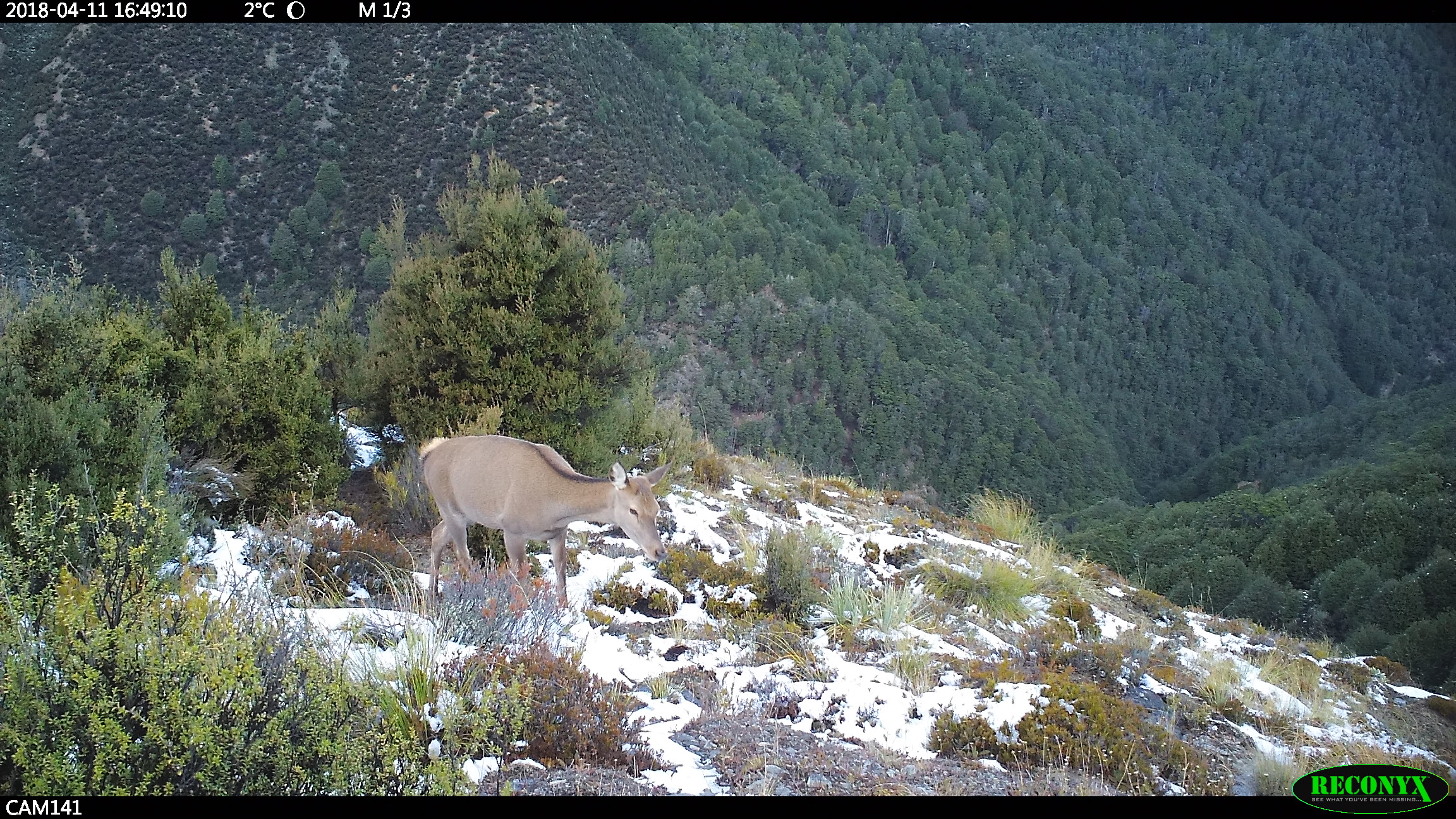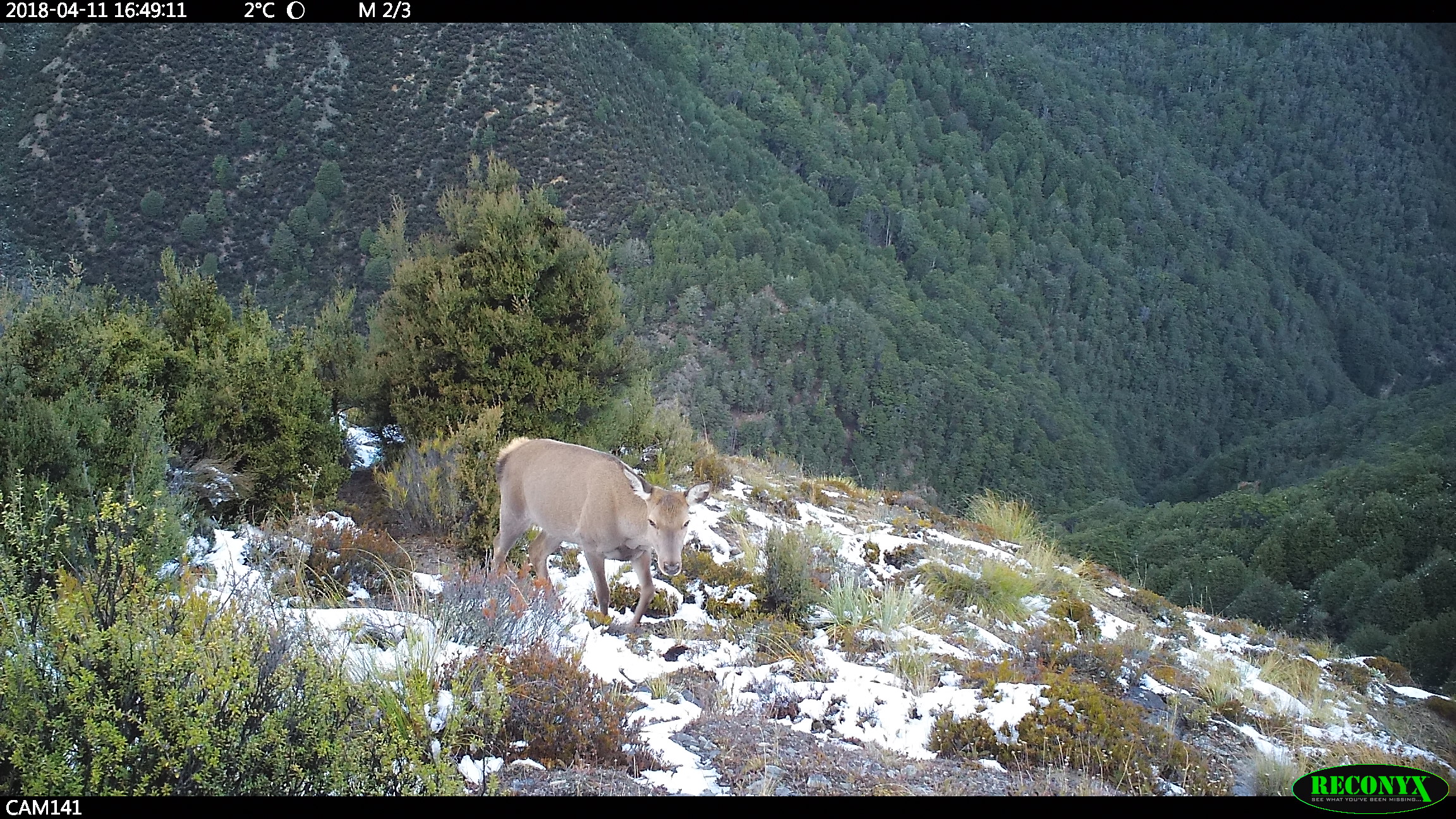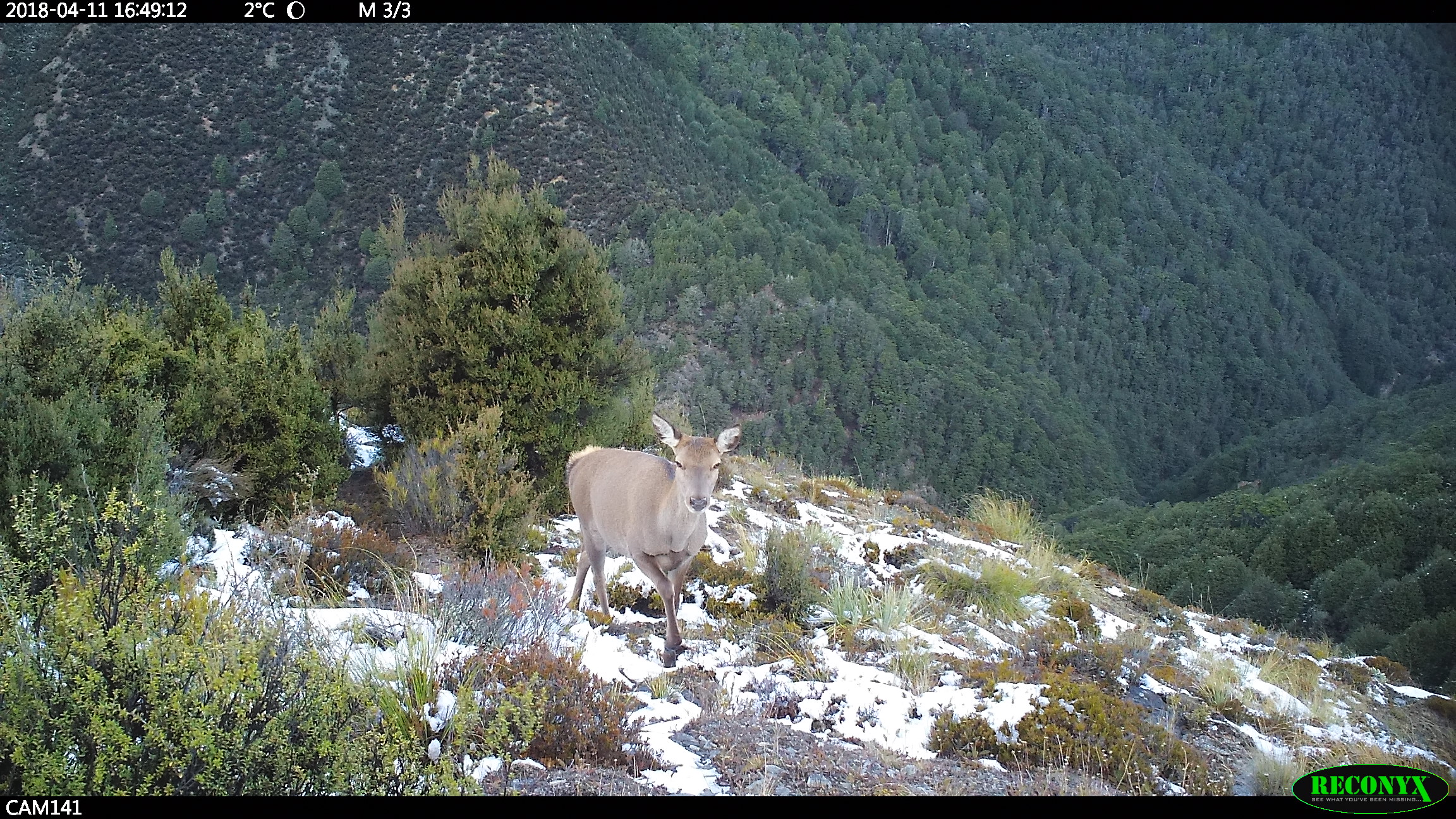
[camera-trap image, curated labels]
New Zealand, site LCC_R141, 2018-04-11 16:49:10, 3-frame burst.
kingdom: Animalia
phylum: Chordata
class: Mammalia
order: Artiodactyla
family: Cervidae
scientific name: Cervidae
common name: deer